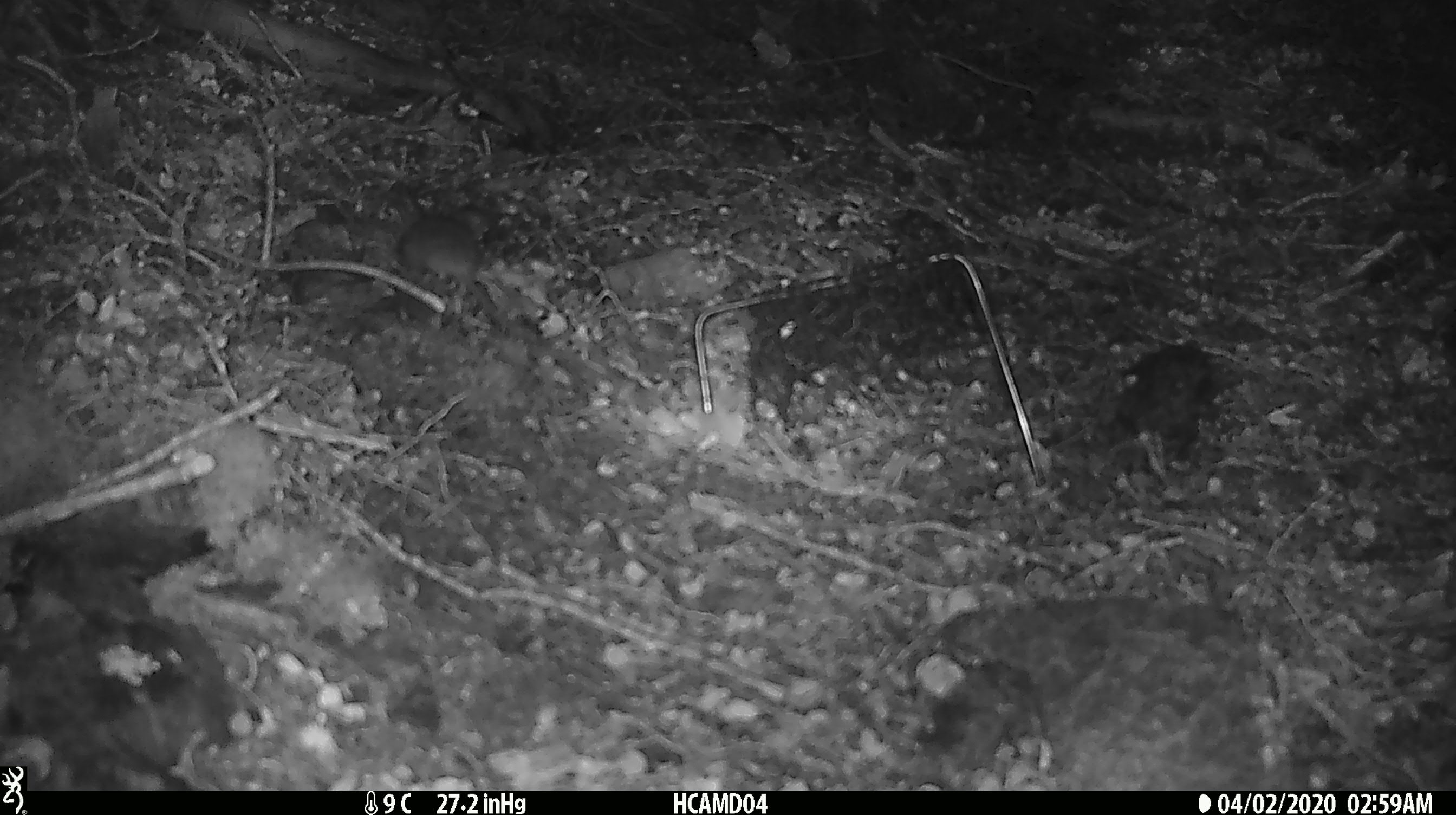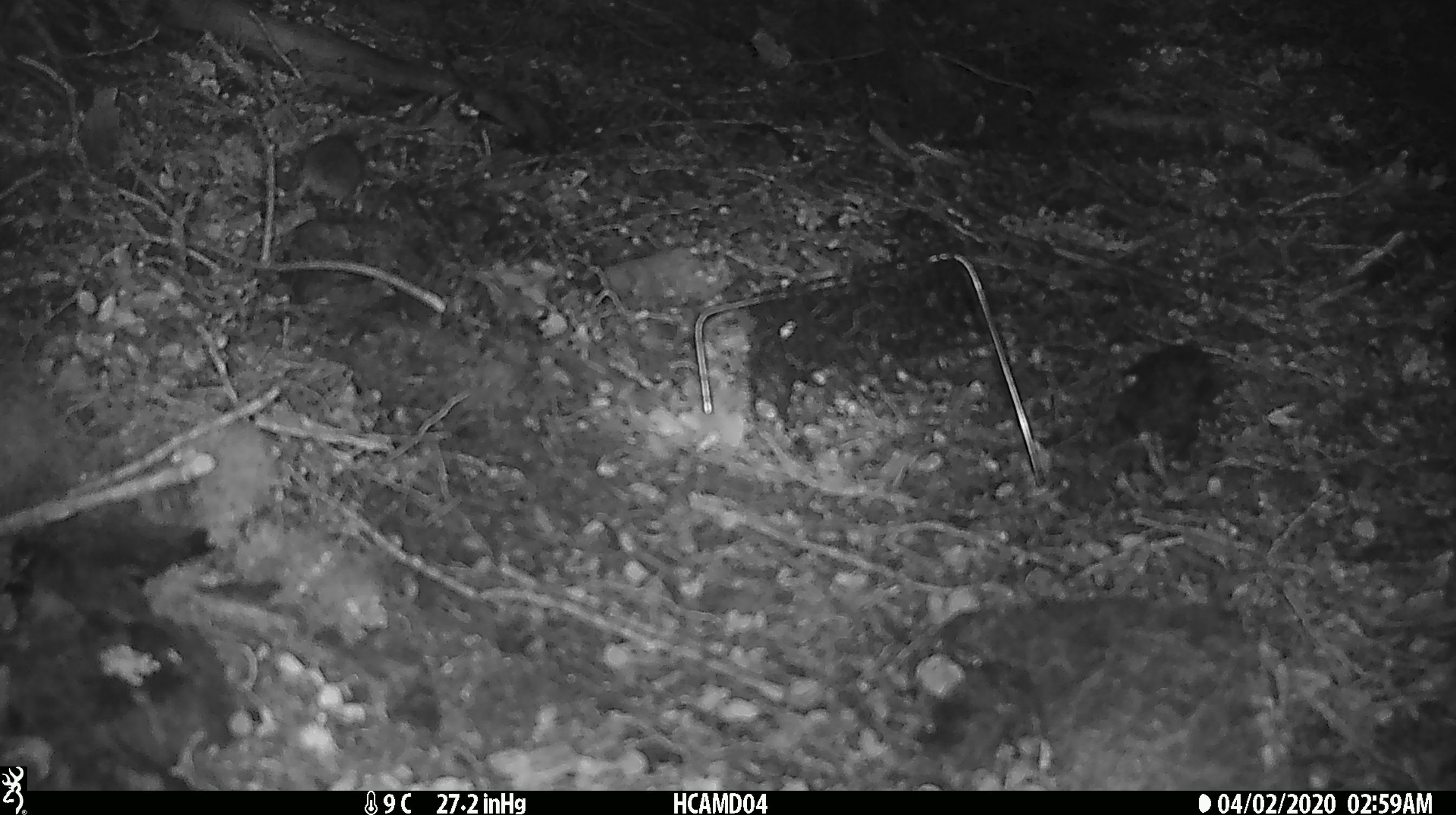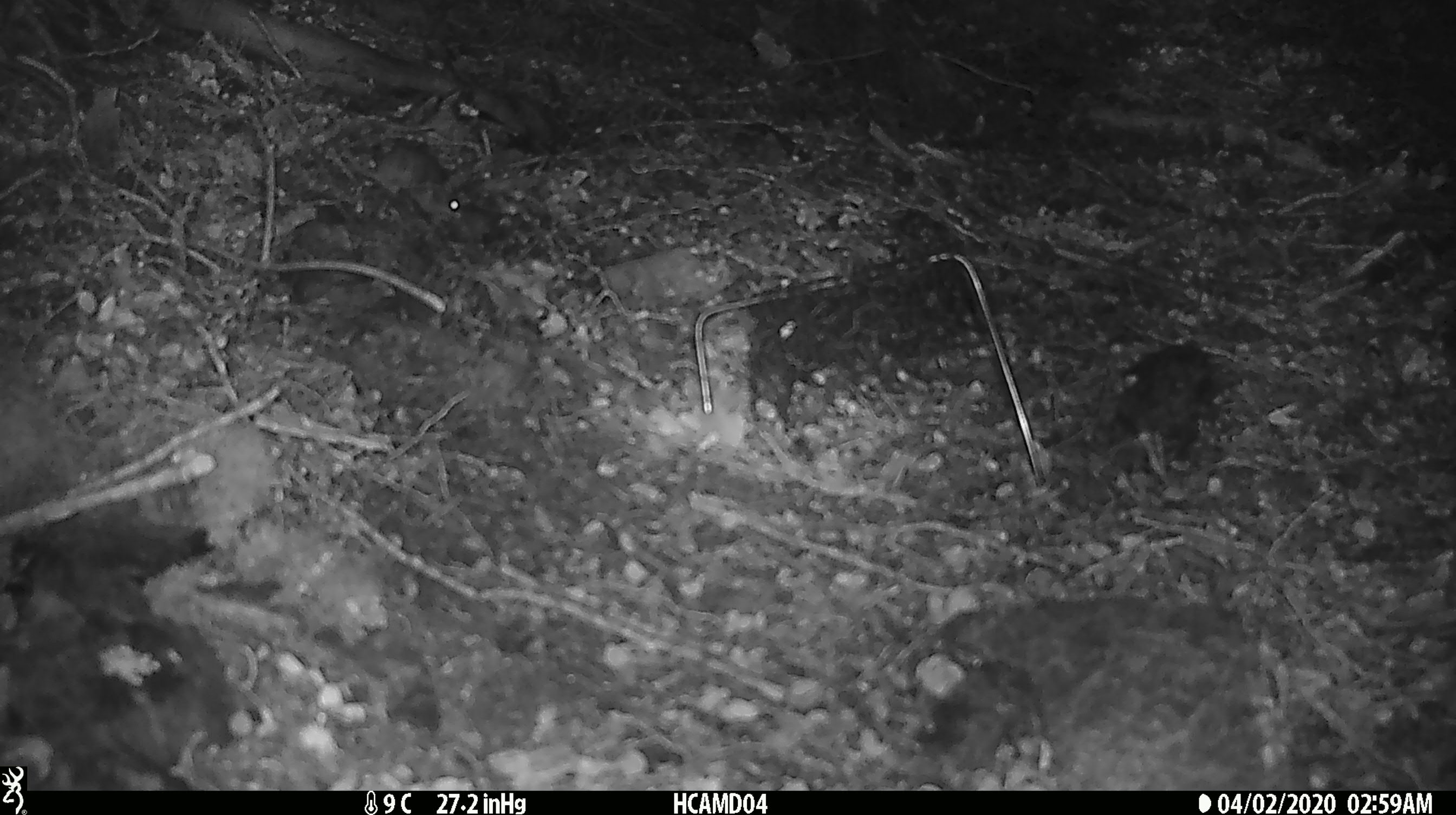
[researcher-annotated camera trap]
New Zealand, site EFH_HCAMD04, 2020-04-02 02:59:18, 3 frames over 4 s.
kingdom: Animalia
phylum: Chordata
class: Mammalia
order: Rodentia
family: Muridae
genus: Mus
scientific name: Mus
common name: mouse